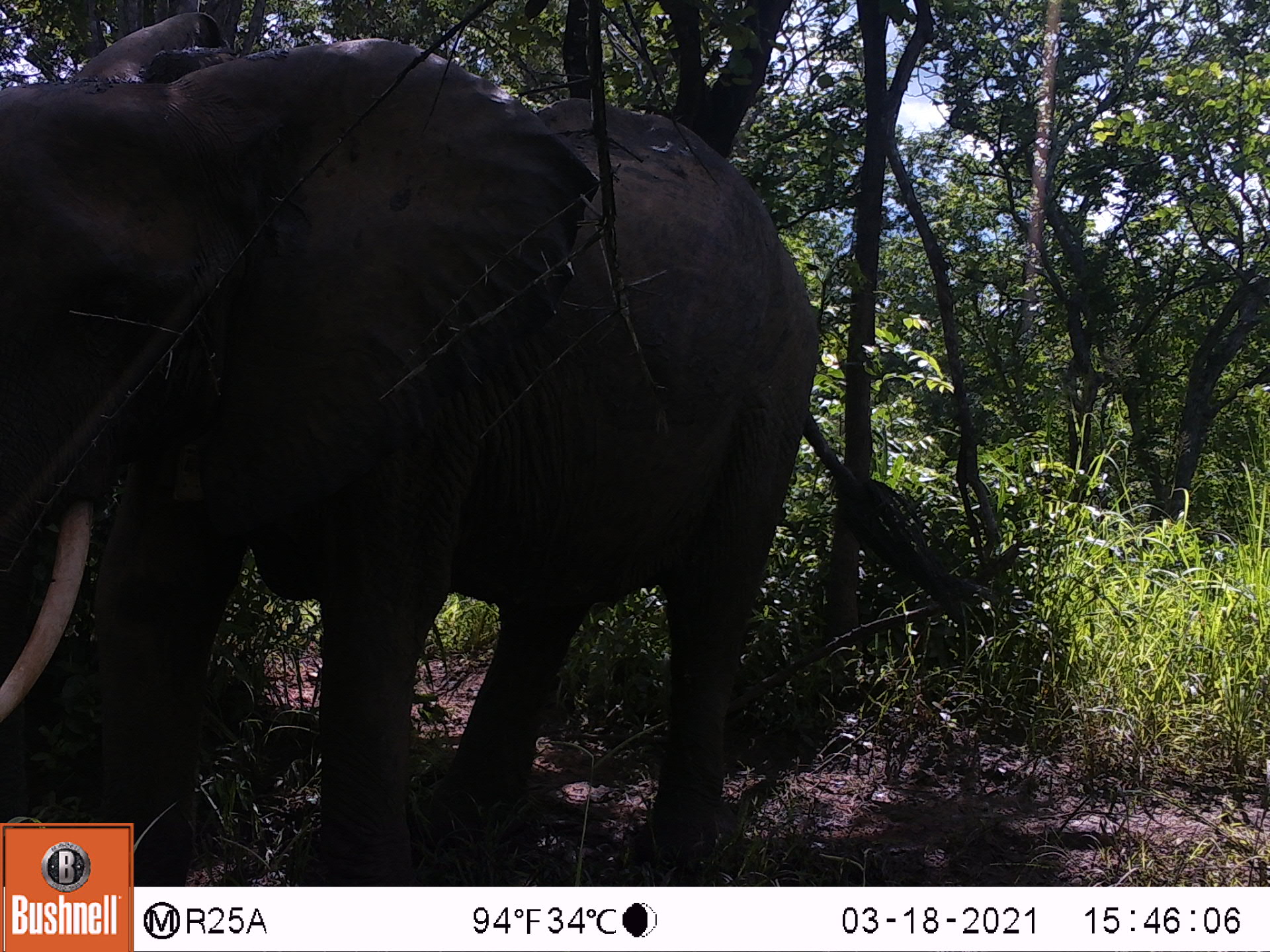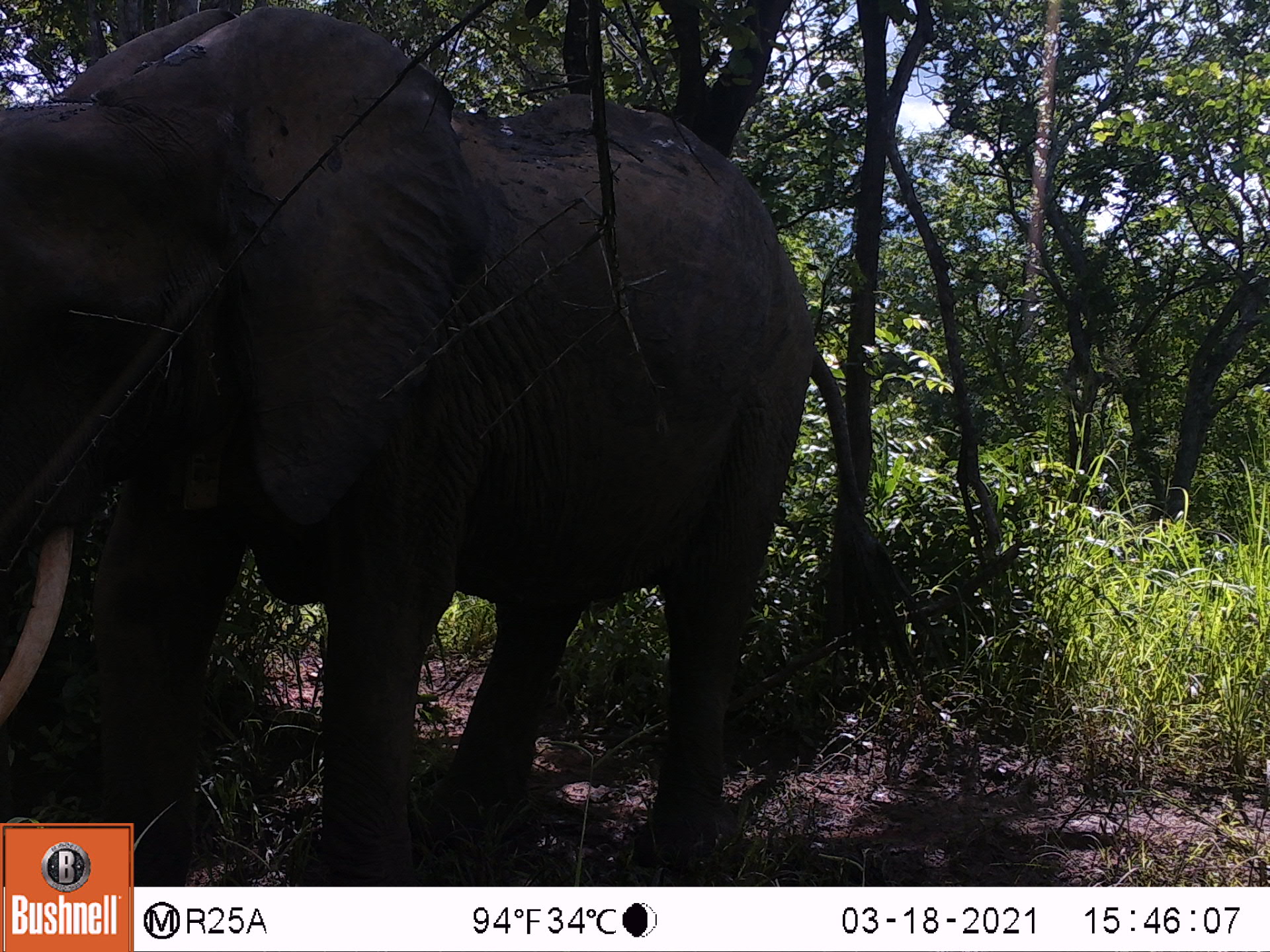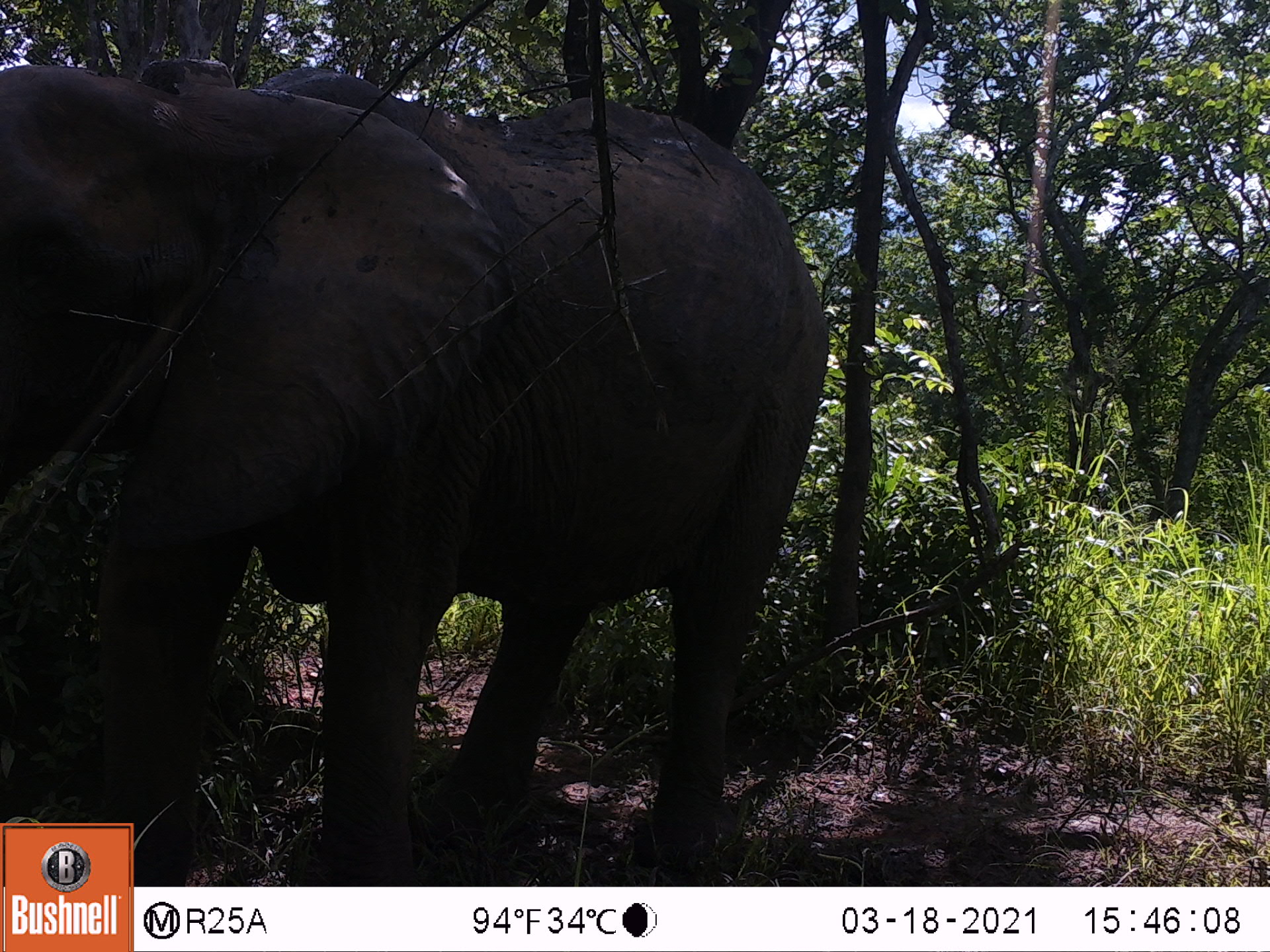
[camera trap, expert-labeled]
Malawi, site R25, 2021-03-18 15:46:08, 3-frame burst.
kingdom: Animalia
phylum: Chordata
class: Mammalia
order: Proboscidea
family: Elephantidae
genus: Loxodonta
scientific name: Loxodonta africana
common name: african savanna elephant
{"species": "african savanna elephant (Loxodonta africana)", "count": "1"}